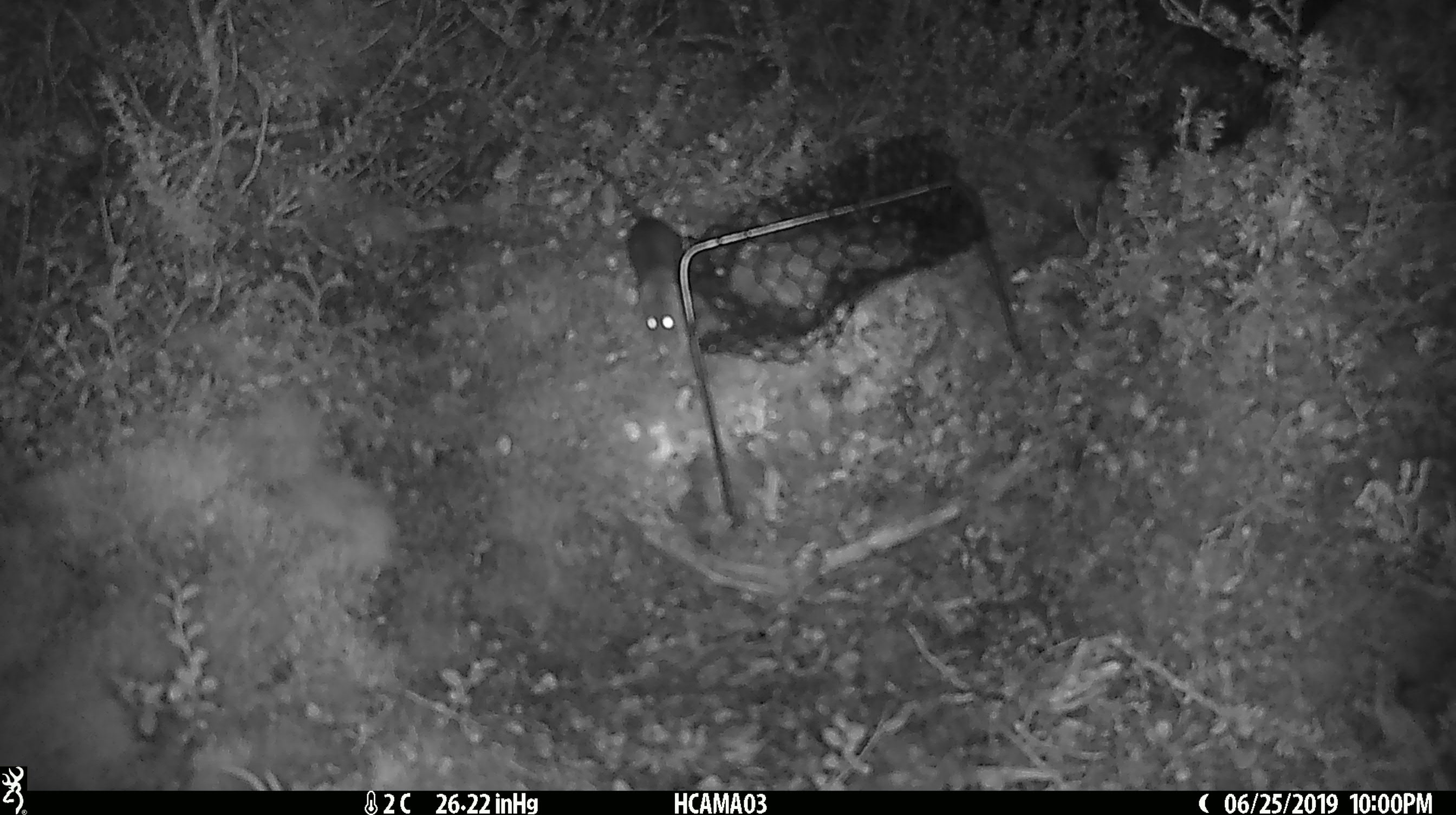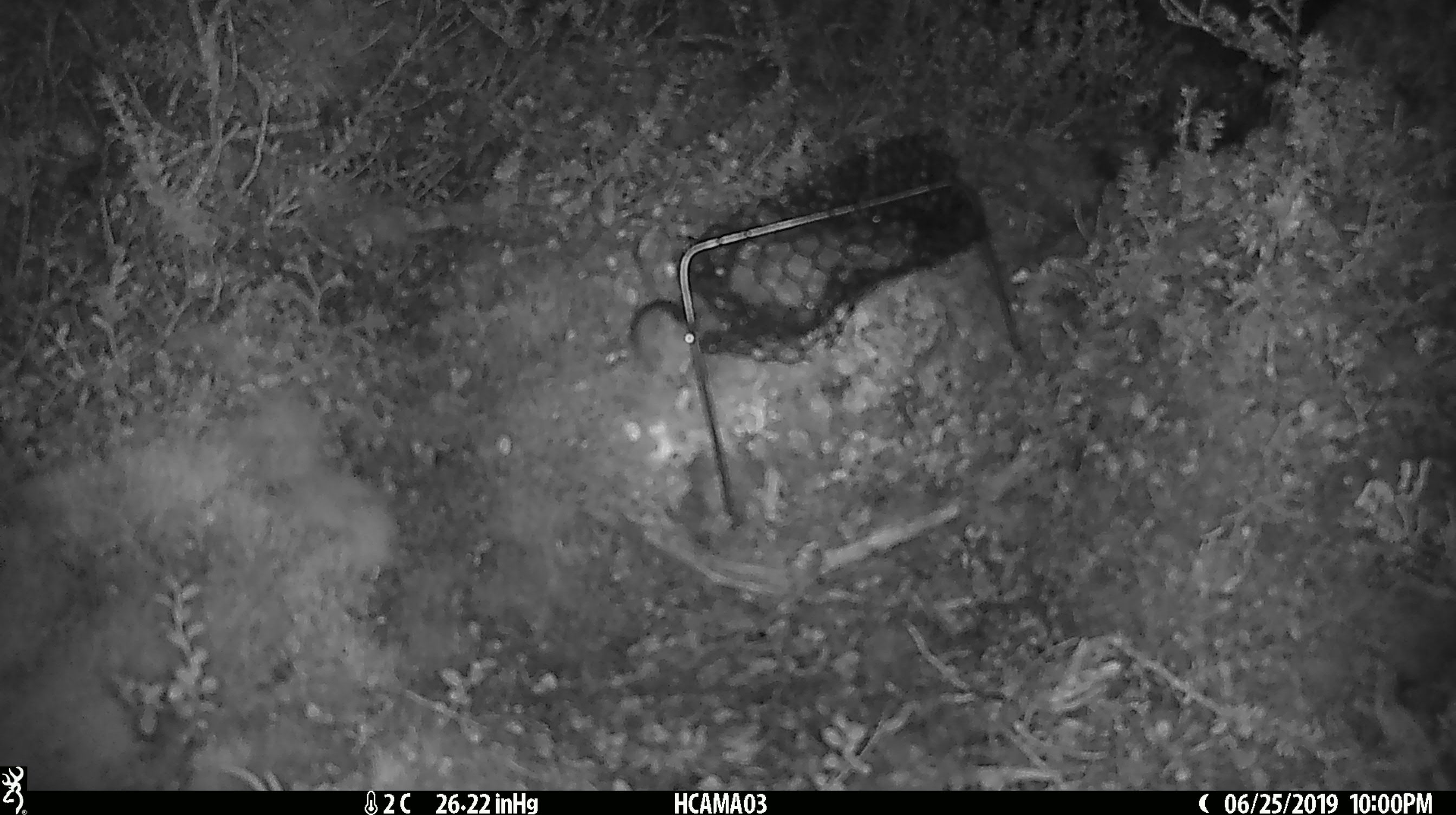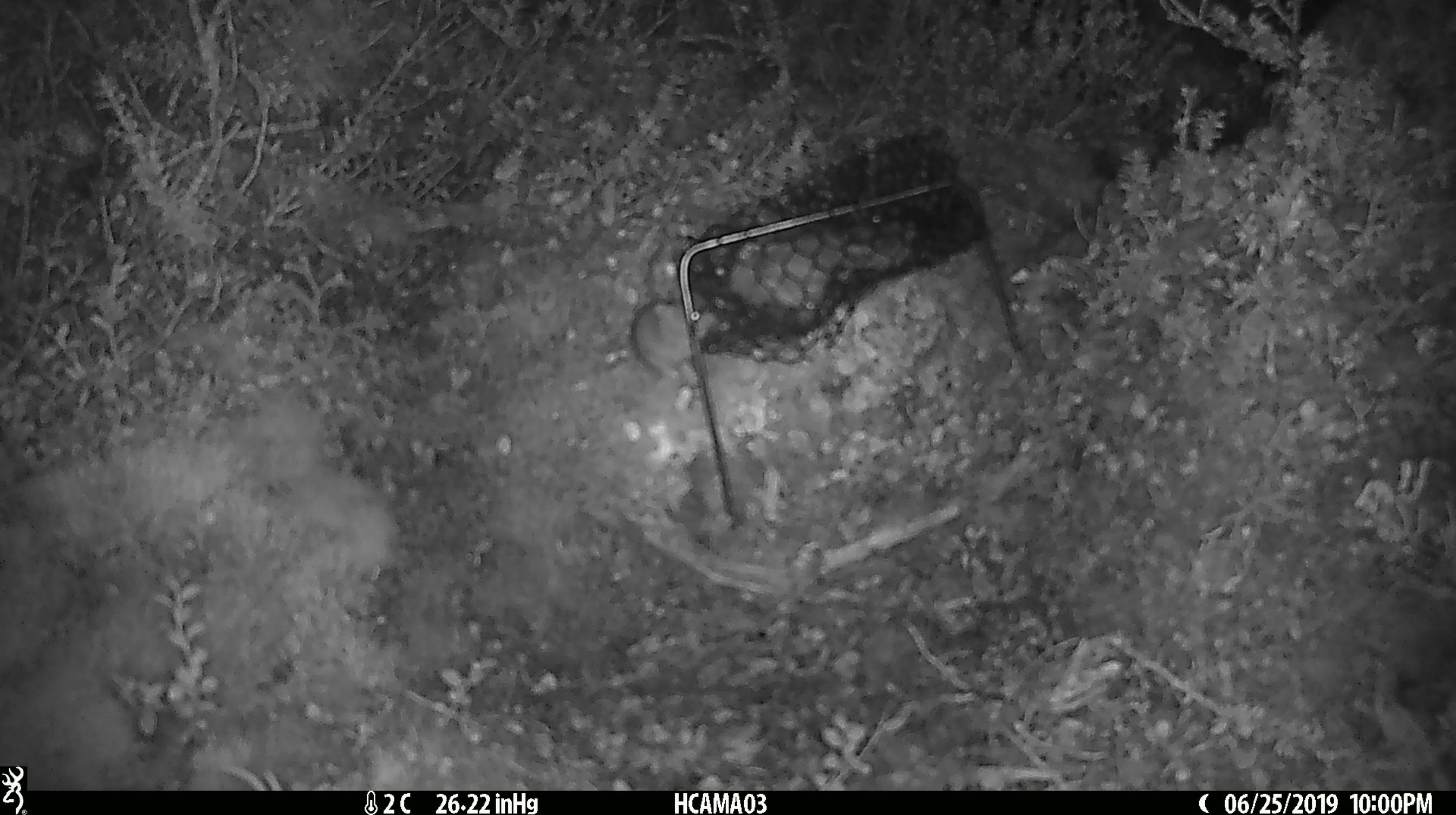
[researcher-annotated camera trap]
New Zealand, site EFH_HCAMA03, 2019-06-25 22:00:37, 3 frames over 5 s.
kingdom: Animalia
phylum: Chordata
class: Mammalia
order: Rodentia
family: Muridae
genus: Mus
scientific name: Mus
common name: mouse